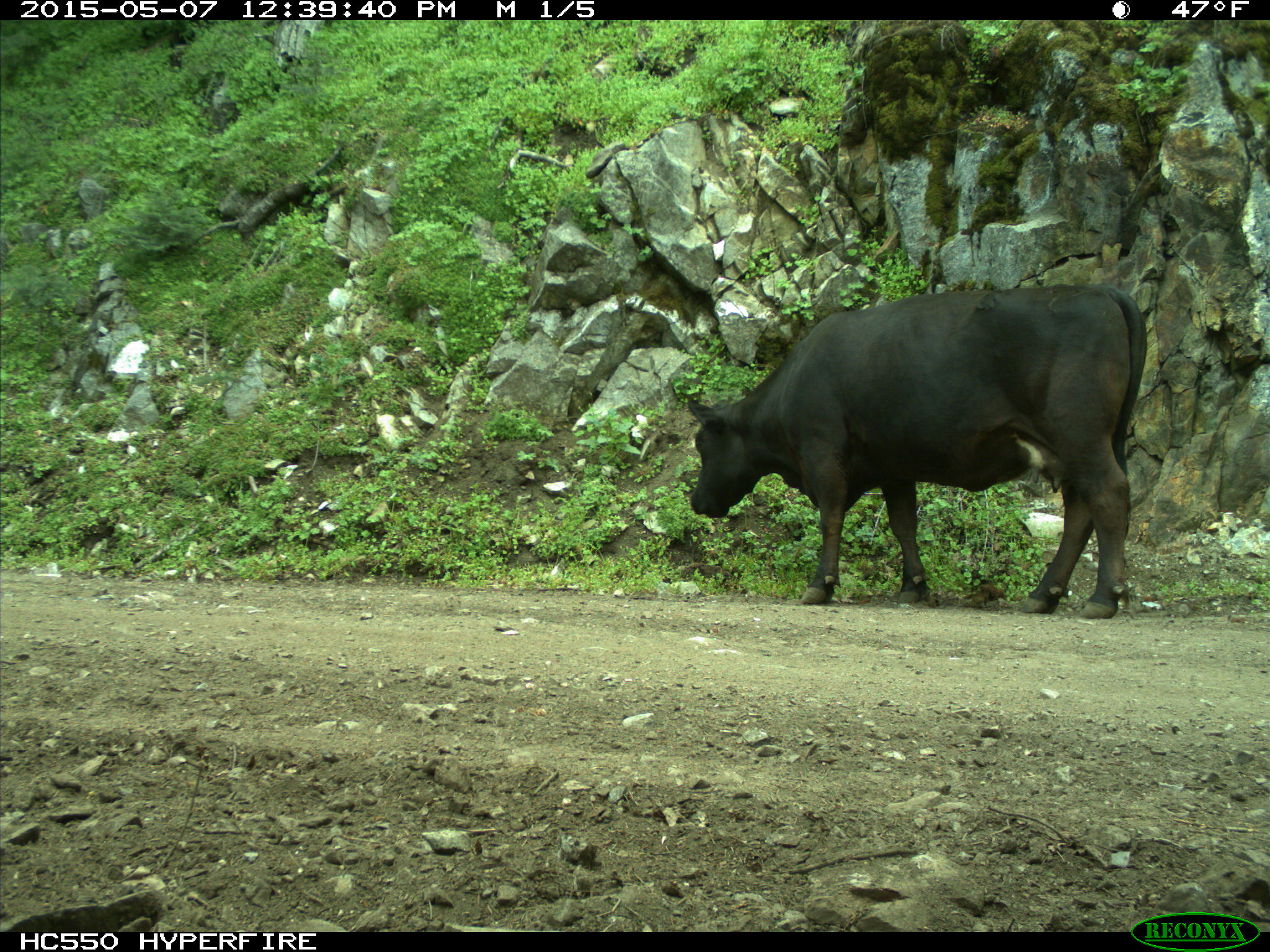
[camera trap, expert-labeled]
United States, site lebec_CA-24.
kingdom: Animalia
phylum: Chordata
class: Mammalia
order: Artiodactyla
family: Bovidae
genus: Bos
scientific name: Bos taurus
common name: domestic cow